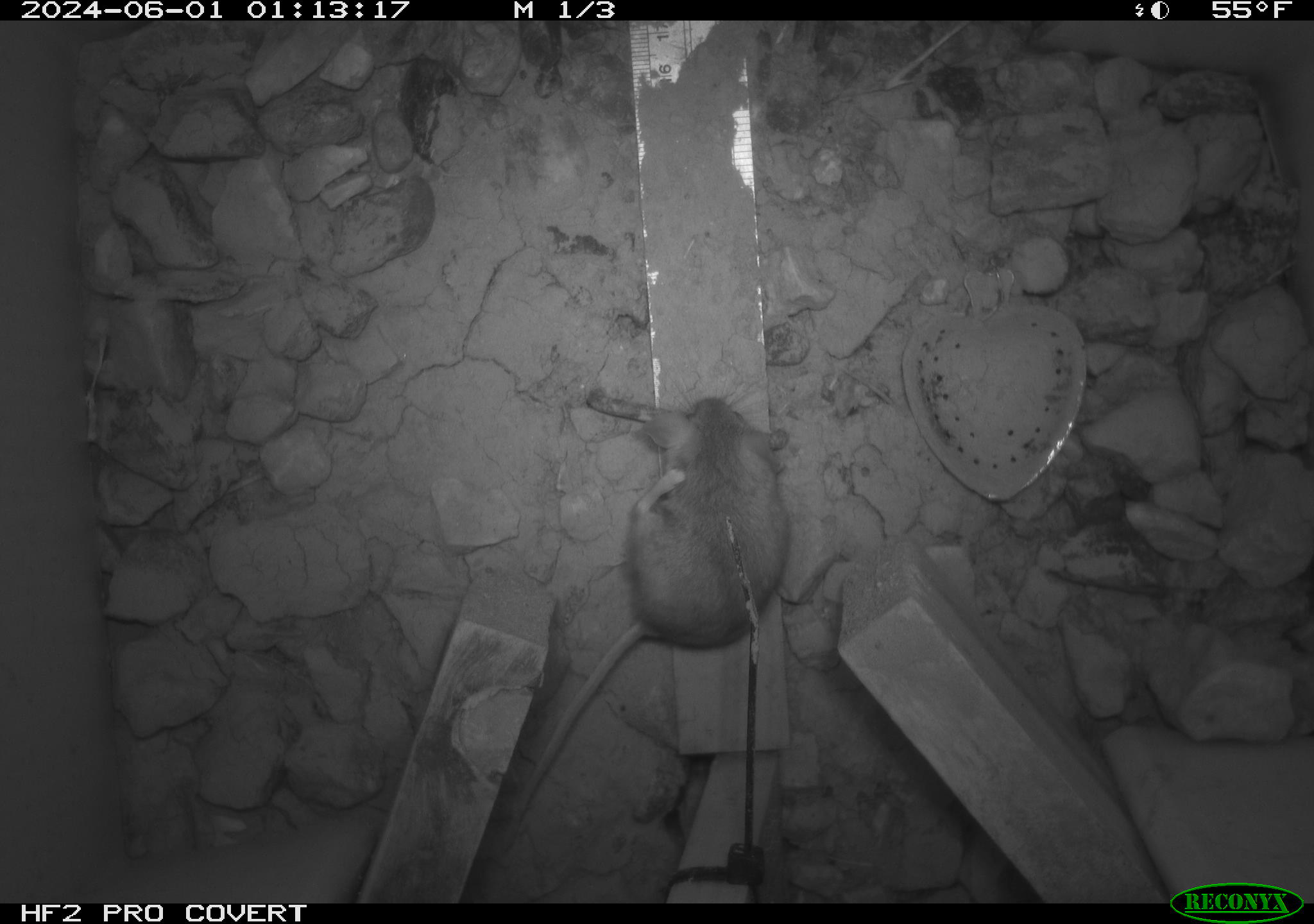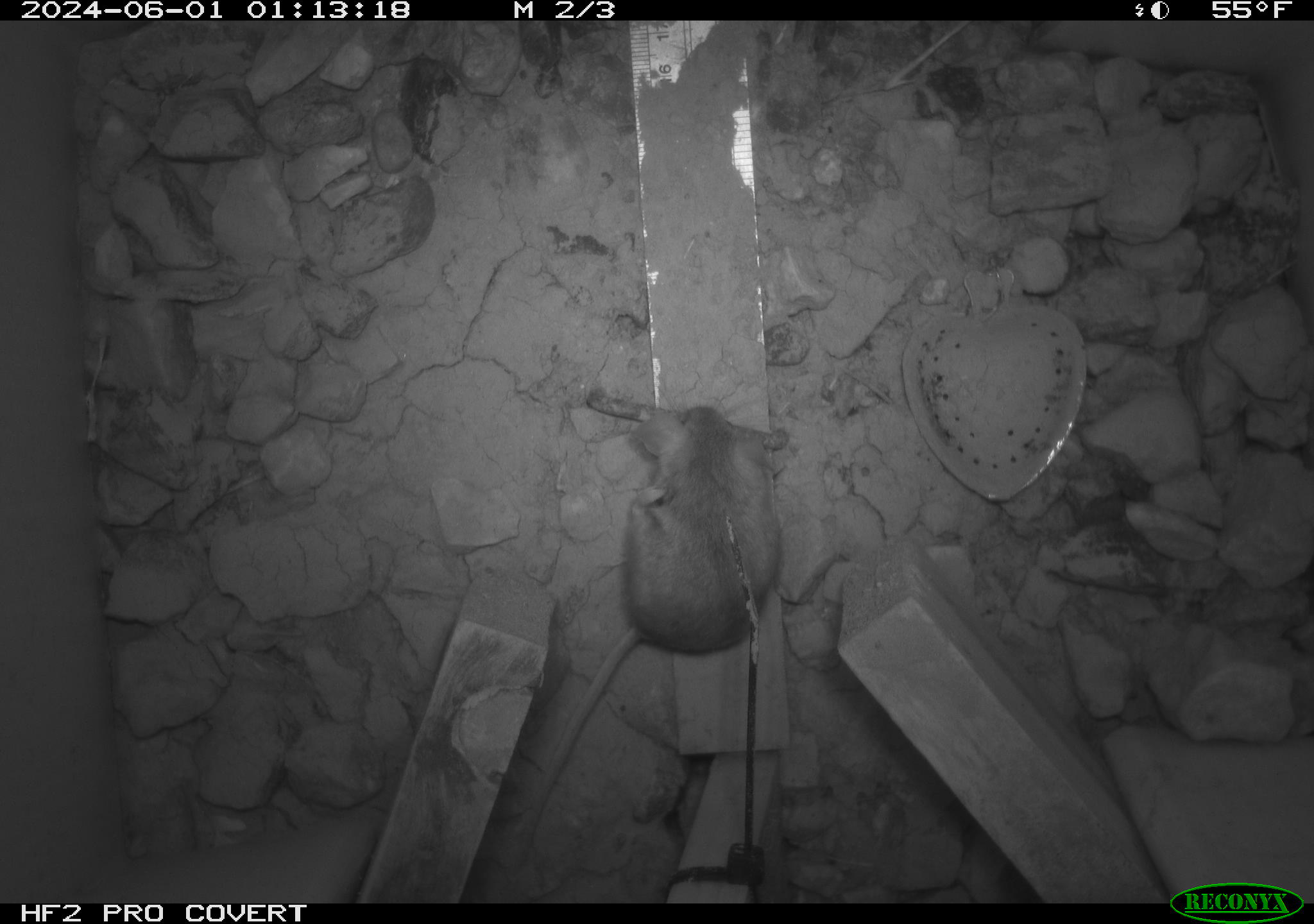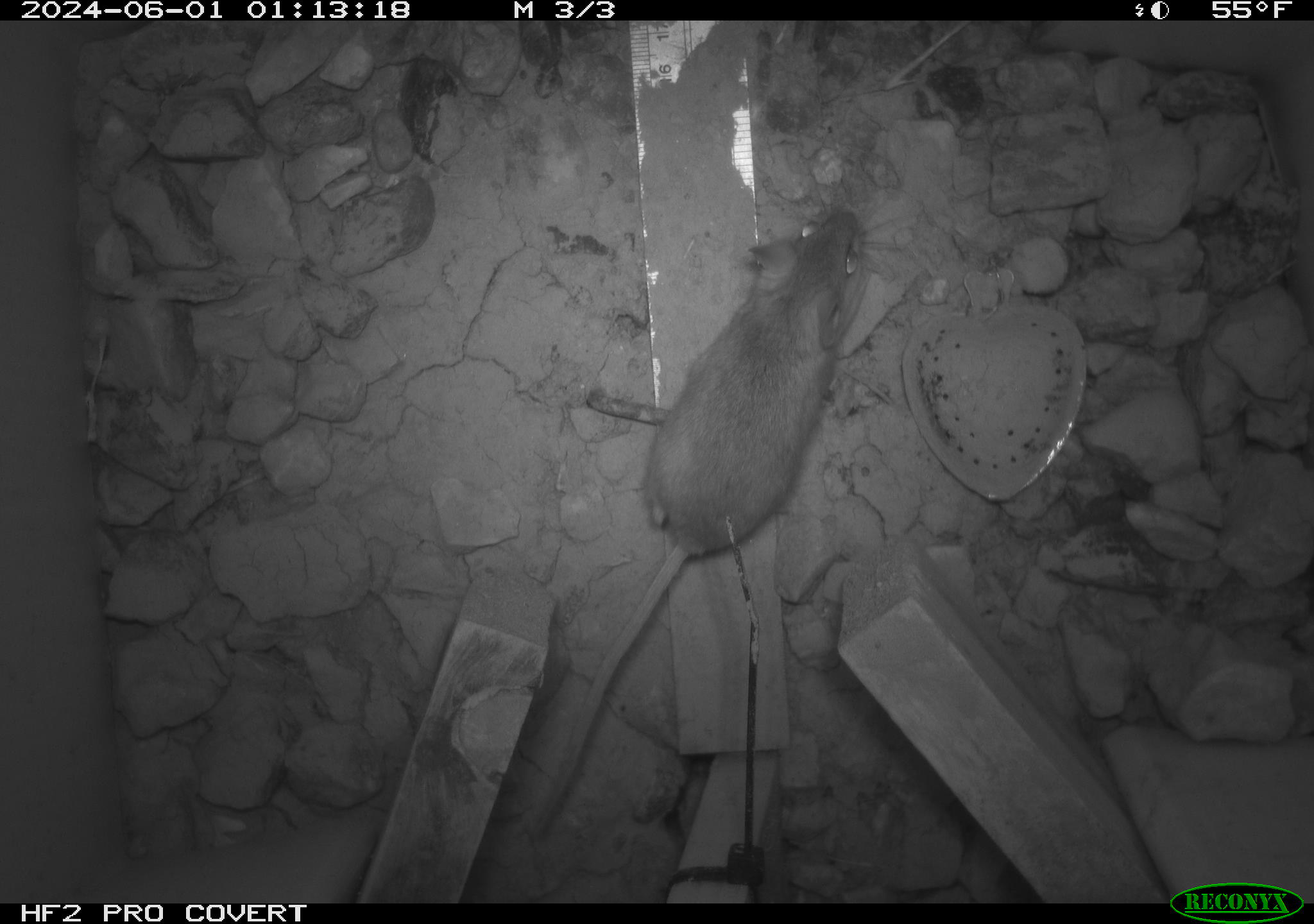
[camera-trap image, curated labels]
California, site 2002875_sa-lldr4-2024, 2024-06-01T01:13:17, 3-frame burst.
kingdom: Animalia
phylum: Chordata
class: Mammalia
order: Rodentia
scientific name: Rodentia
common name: mouse species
Mouse species (Rodentia).